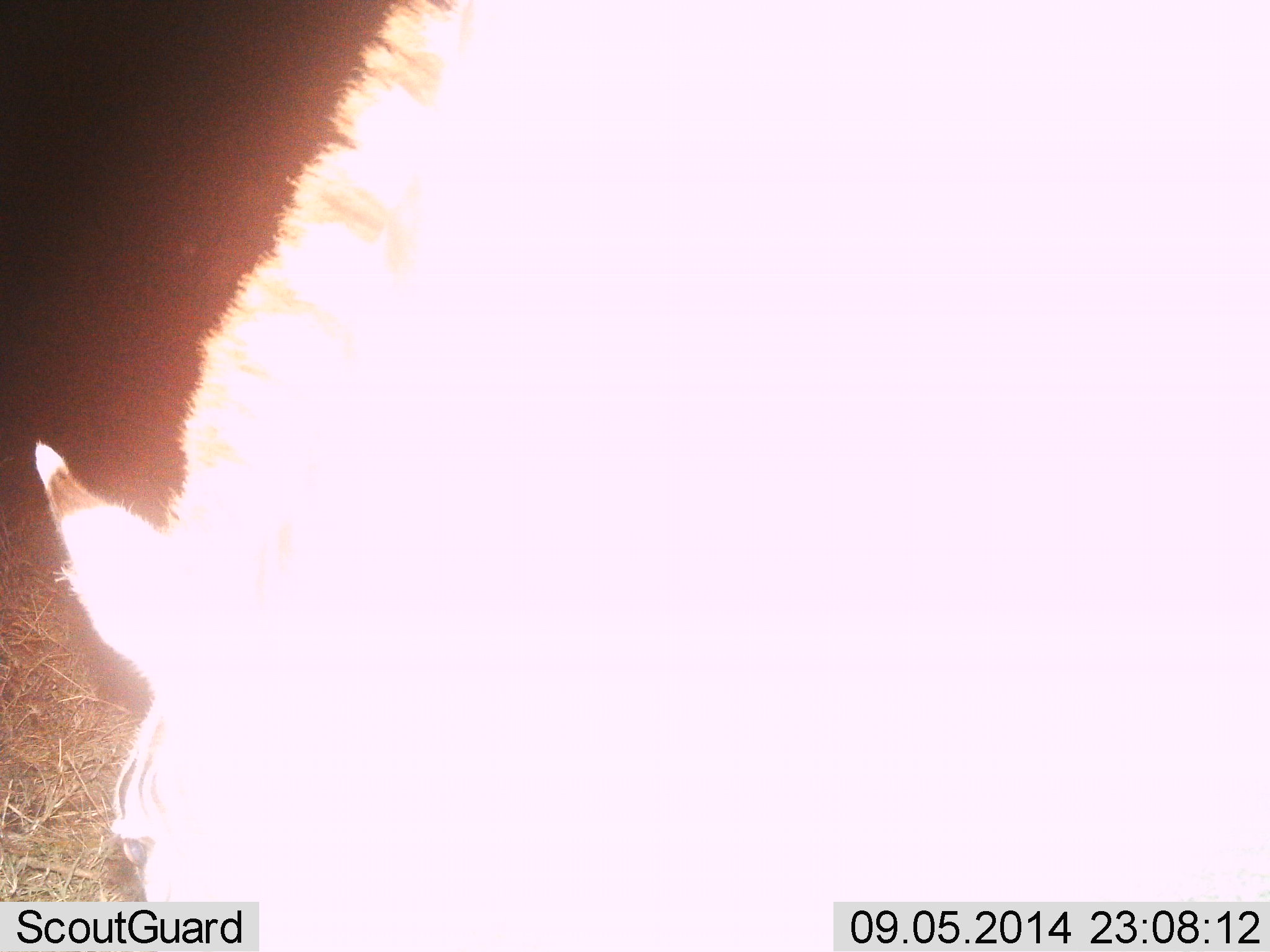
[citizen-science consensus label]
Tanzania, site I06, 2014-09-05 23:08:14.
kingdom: Animalia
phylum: Chordata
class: Mammalia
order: Perissodactyla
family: Equidae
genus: Equus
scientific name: Equus quagga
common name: plains zebra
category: zebra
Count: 1.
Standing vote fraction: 40%.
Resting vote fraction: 0%.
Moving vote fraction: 0%.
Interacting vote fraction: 0%.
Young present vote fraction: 0%.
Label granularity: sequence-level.